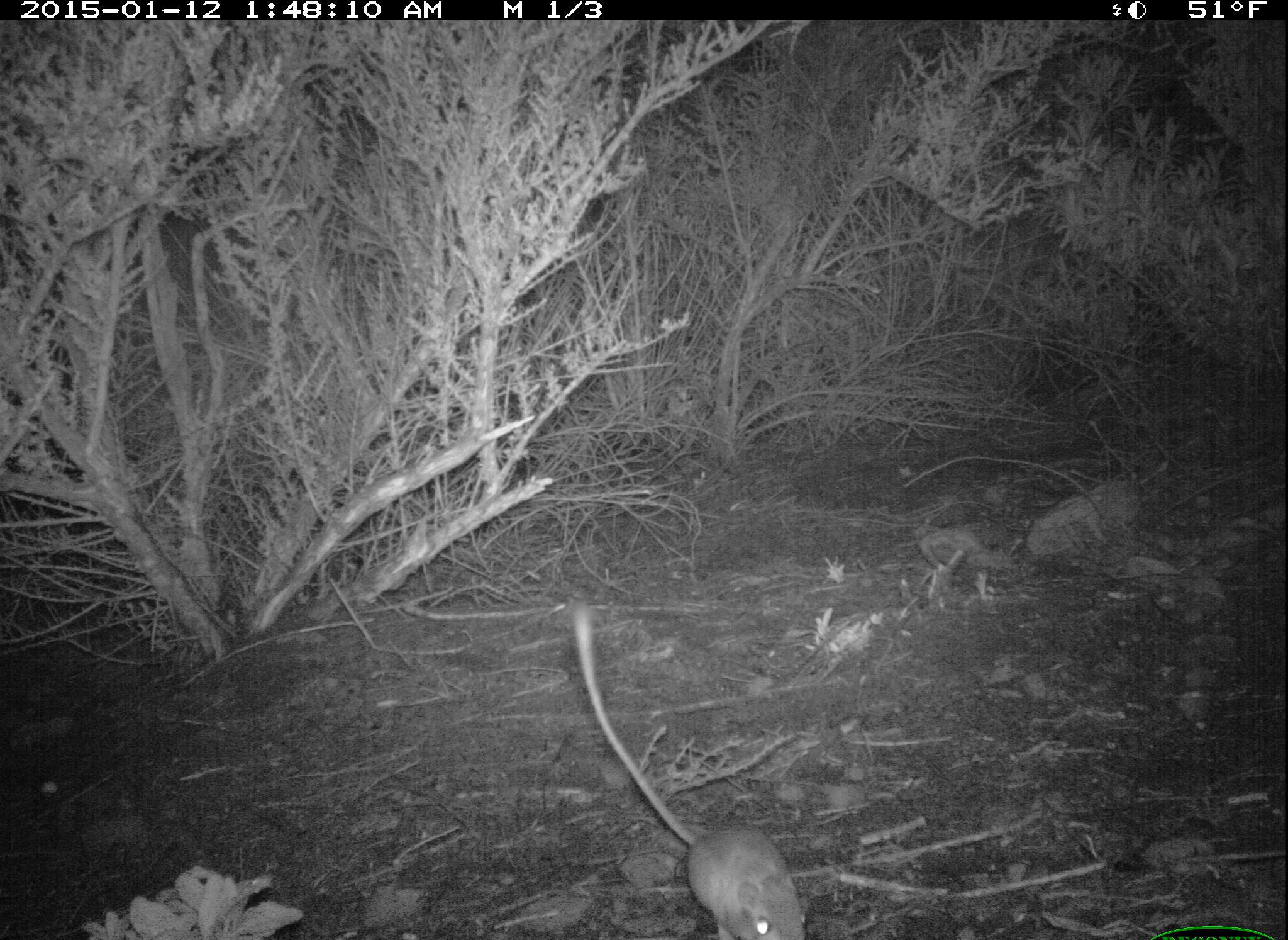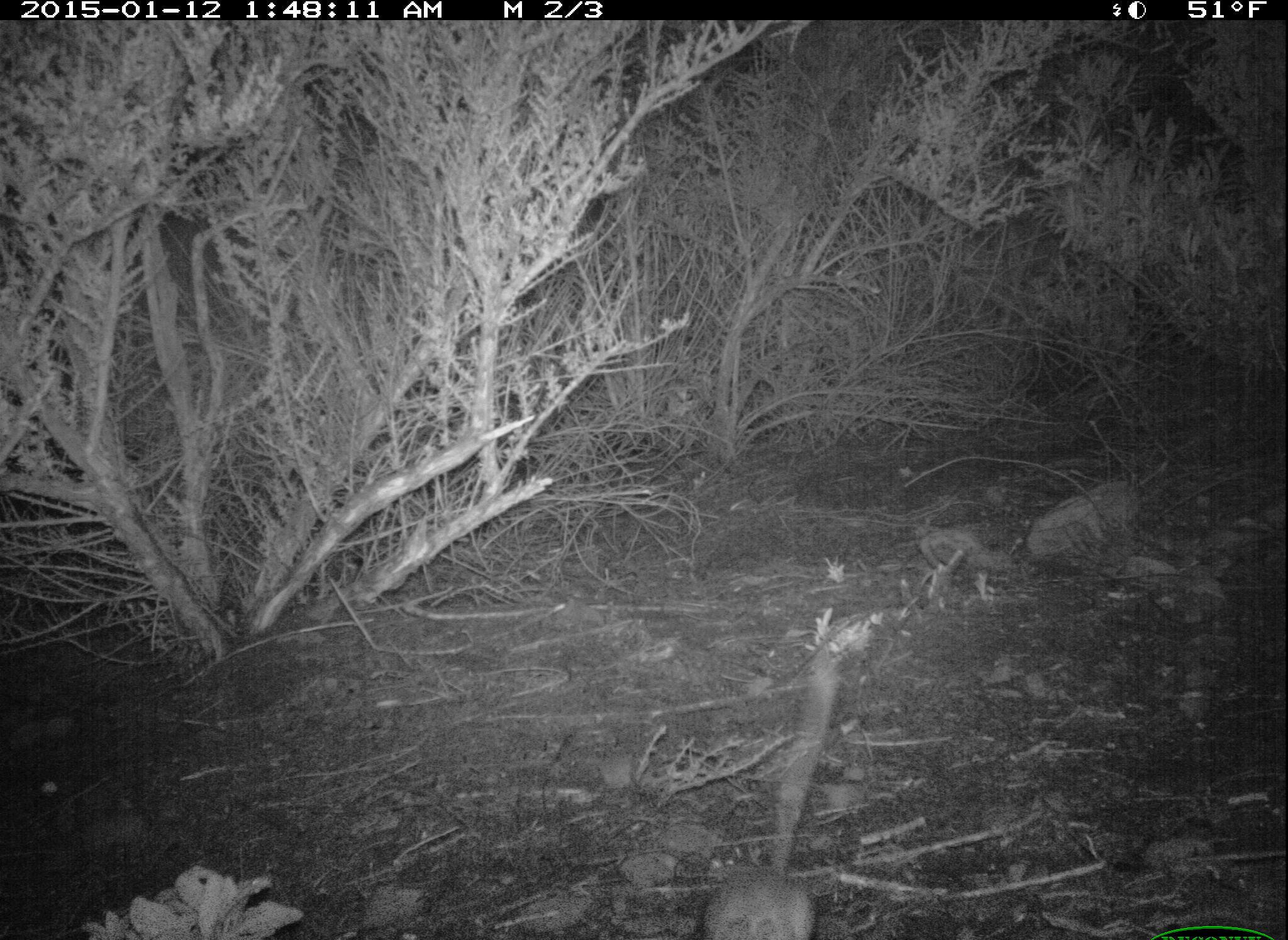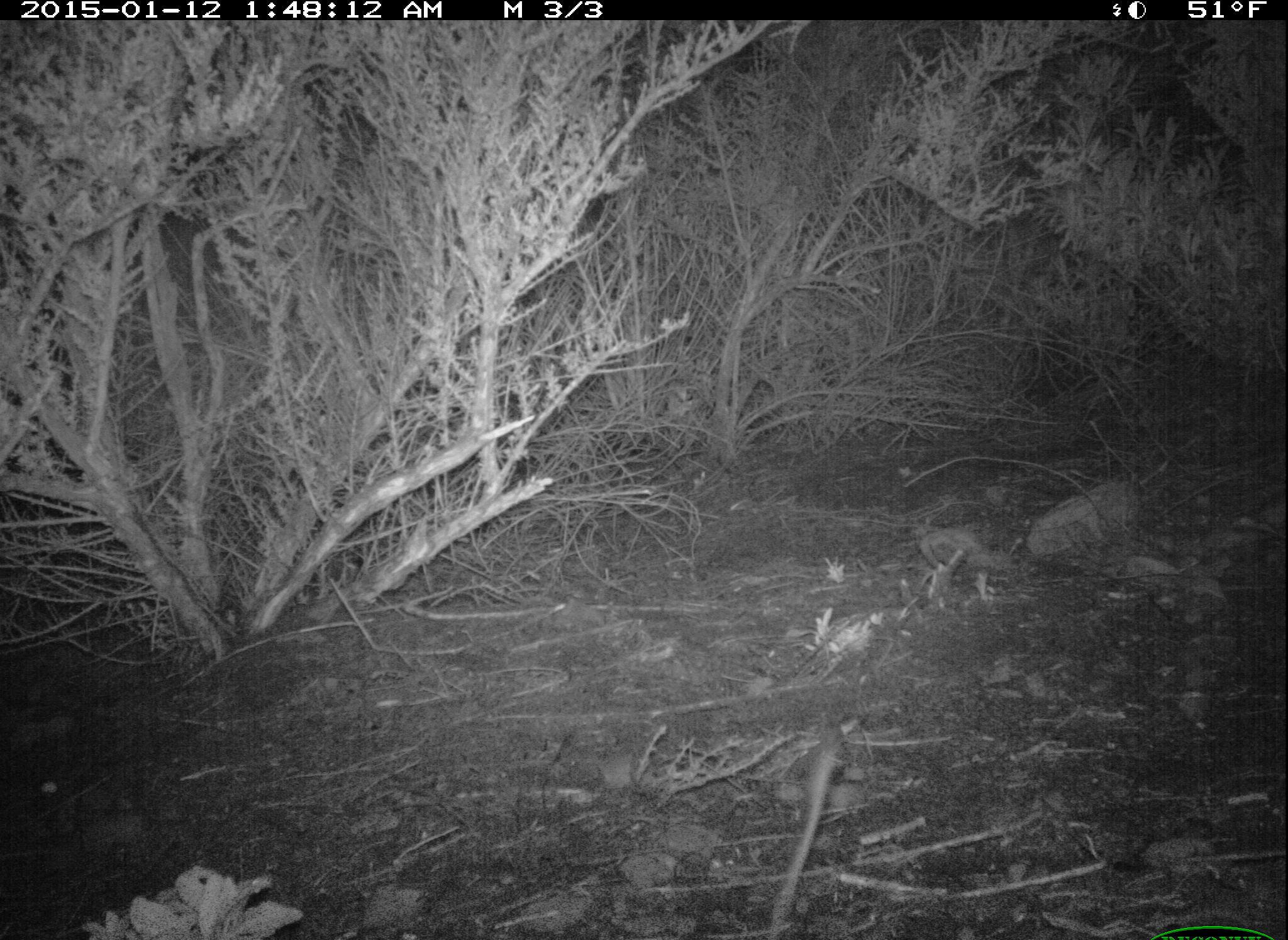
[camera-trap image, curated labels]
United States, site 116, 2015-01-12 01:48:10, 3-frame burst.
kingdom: Animalia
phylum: Chordata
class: Mammalia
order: Rodentia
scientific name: Rodentia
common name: rodent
Rodent (Rodentia).